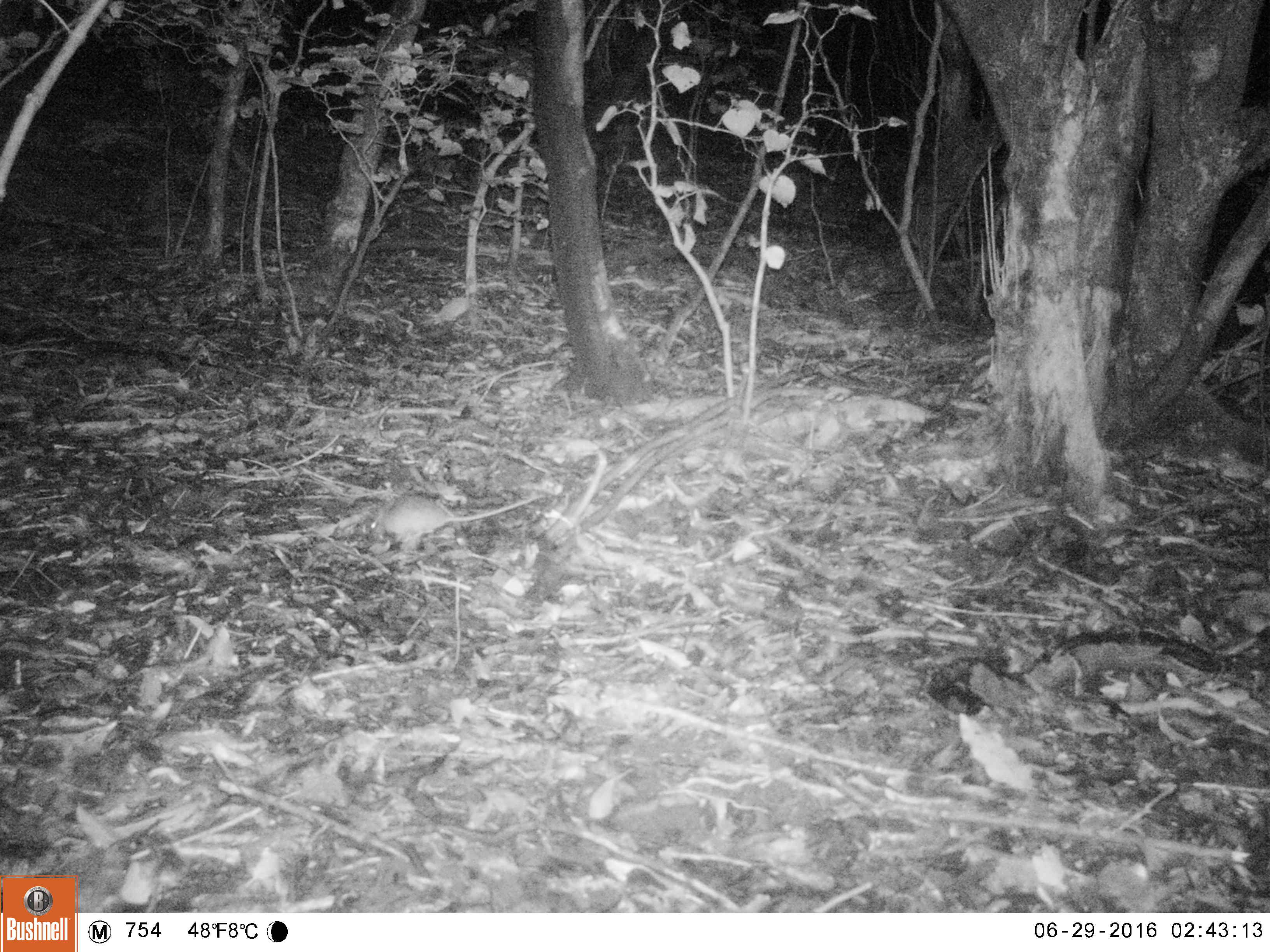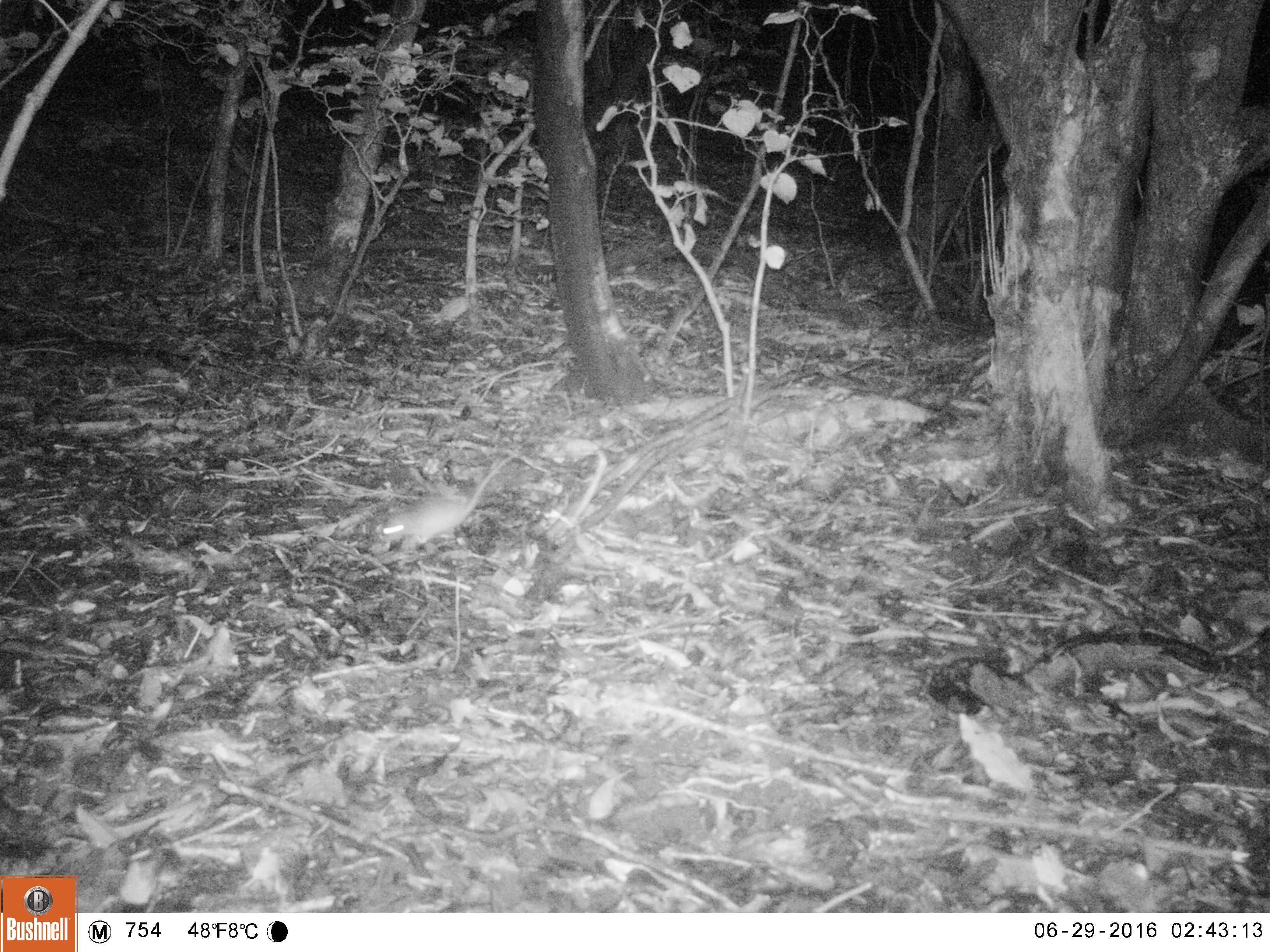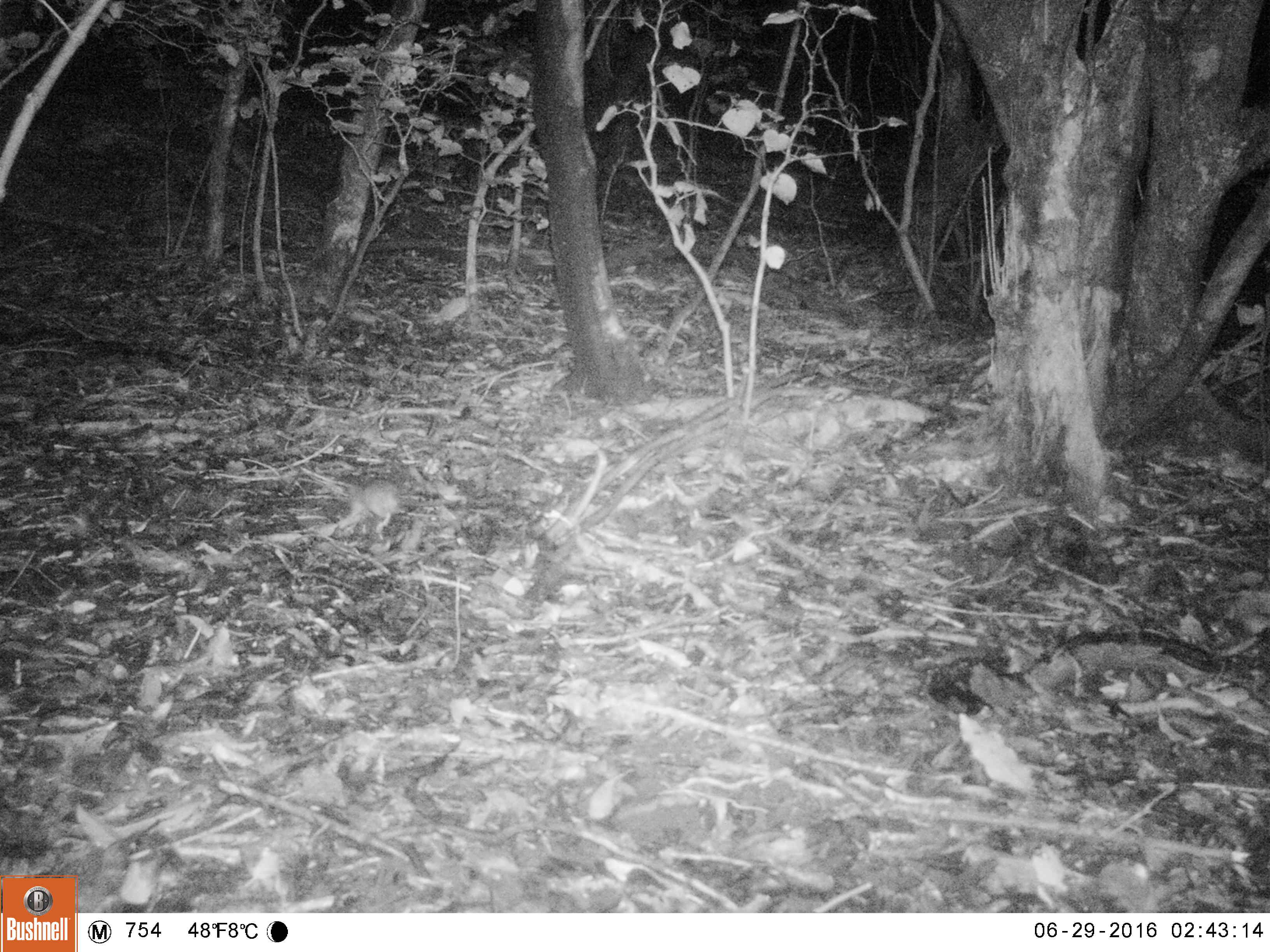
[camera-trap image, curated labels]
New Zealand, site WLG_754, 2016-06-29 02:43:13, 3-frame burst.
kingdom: Animalia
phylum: Chordata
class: Mammalia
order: Rodentia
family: Muridae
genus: Rattus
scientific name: Rattus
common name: rat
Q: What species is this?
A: Rat (Rattus).